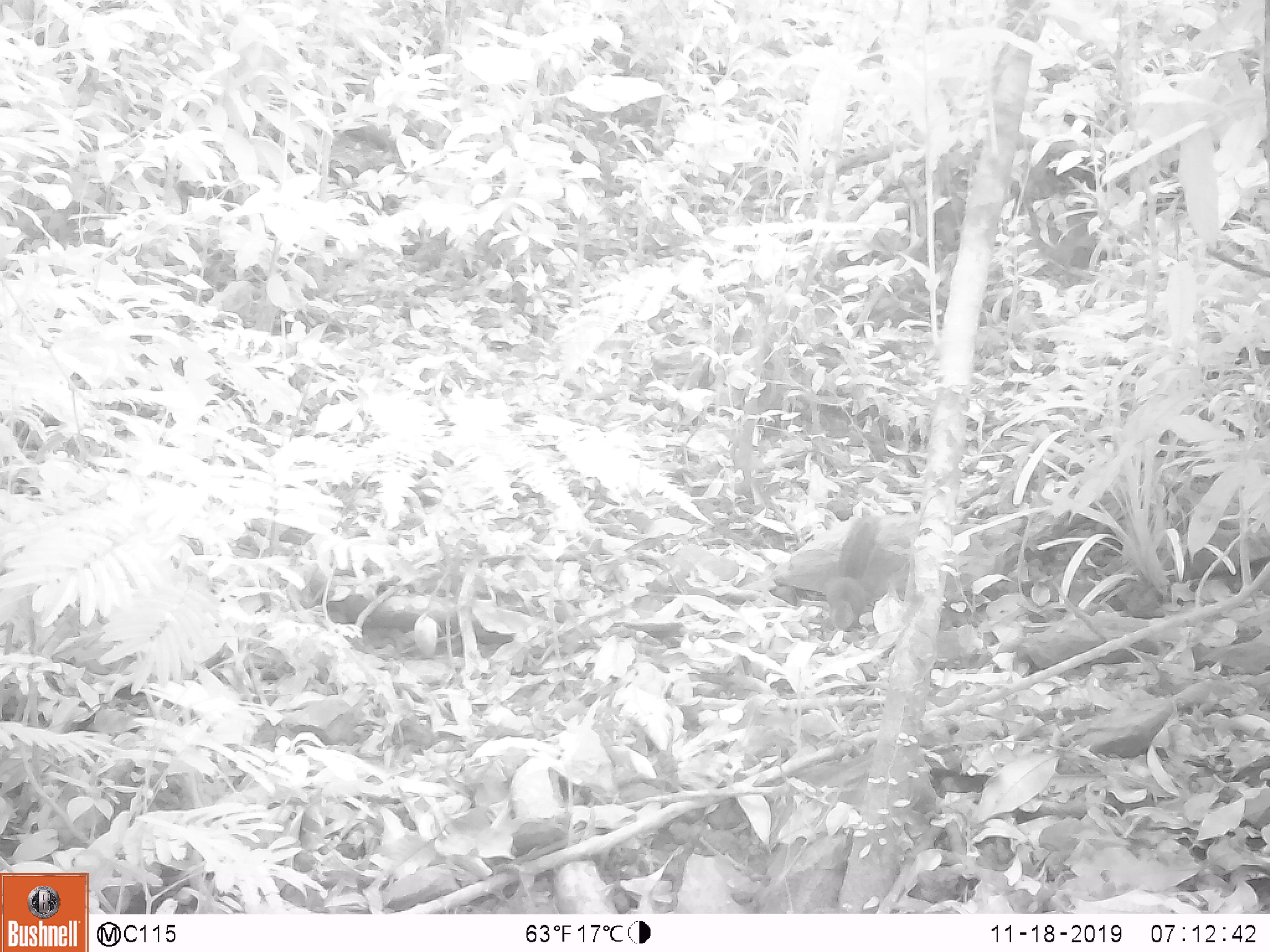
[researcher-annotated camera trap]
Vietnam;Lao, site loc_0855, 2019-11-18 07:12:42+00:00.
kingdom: Animalia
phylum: Chordata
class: Mammalia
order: Rodentia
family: Sciuridae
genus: Dremomys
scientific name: Dremomys rufigenis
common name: red-cheeked squirrel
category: red cheeked squirrel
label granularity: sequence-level